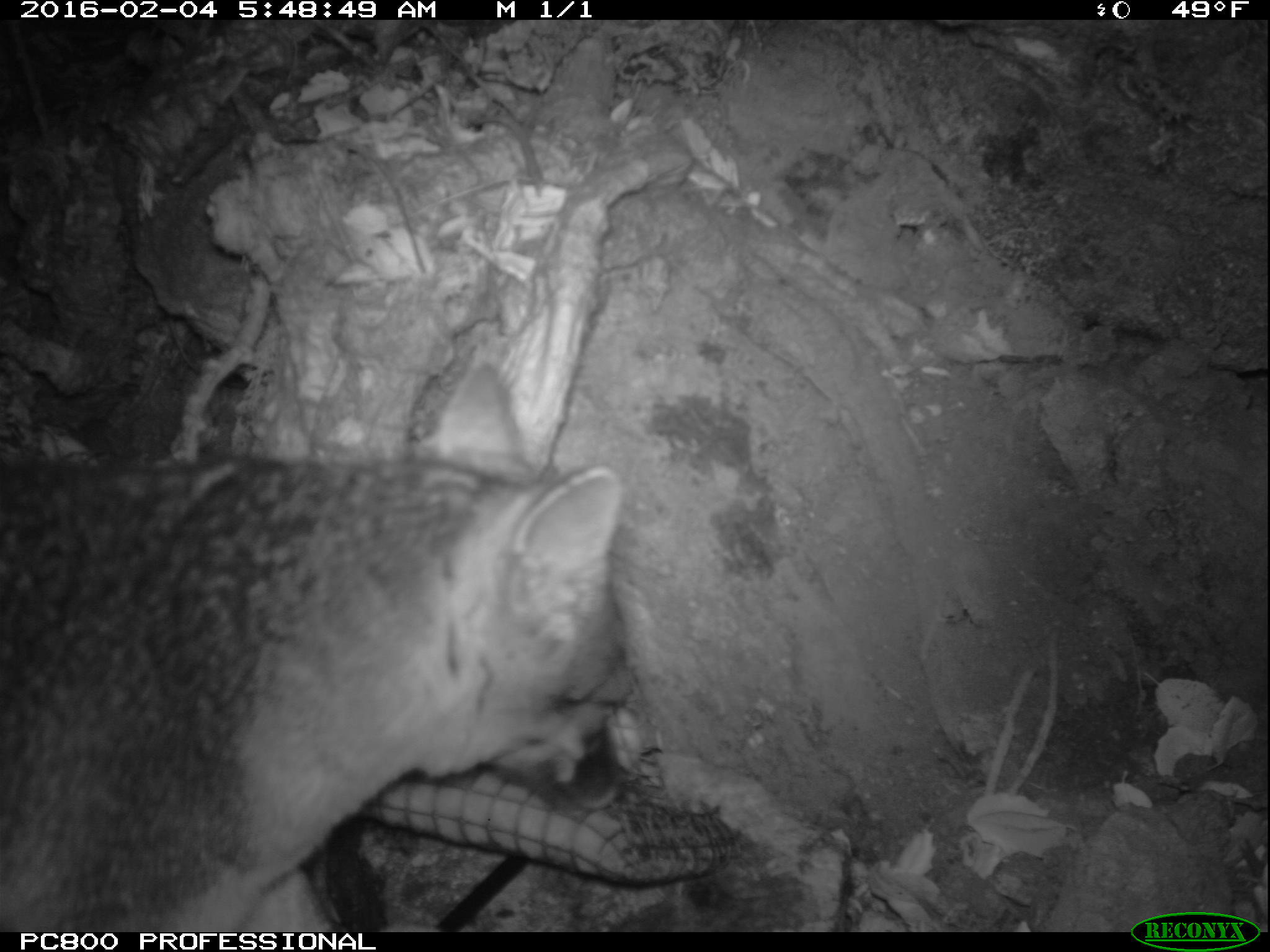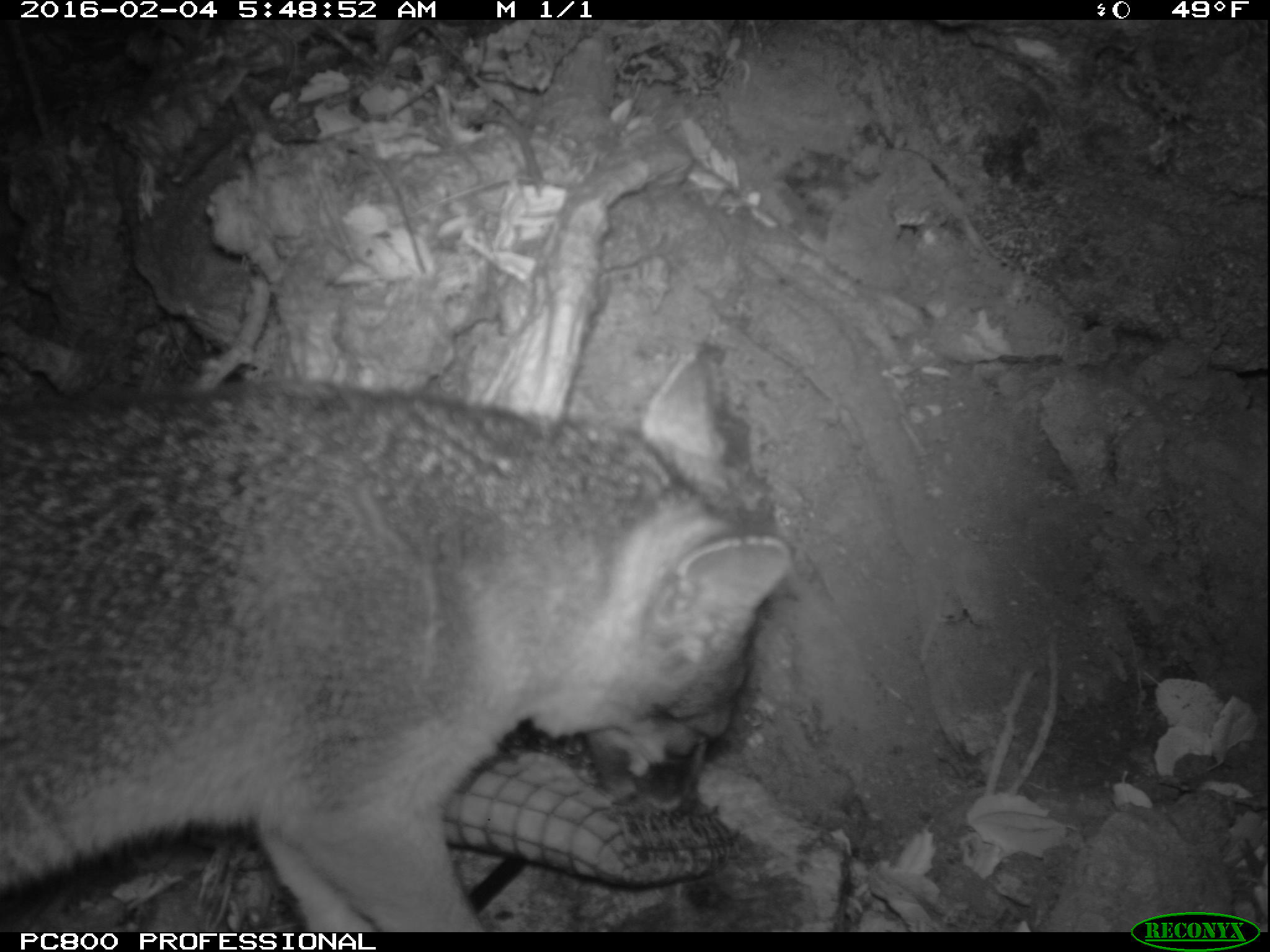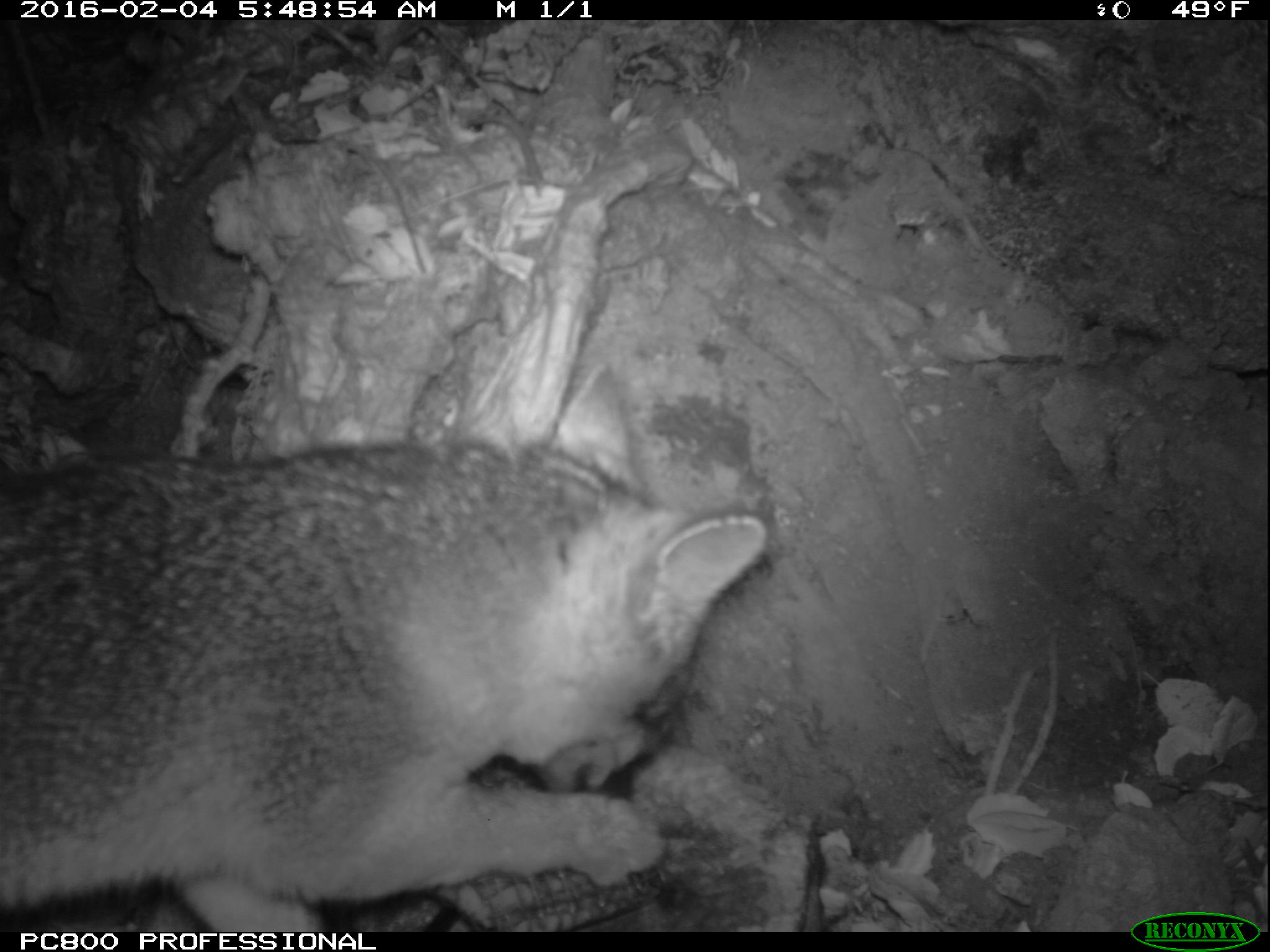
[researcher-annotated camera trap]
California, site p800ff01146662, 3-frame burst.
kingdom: Animalia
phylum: Chordata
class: Mammalia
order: Carnivora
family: Canidae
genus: Urocyon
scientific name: Urocyon littoralis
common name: island fox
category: fox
Fox (island fox) (Urocyon littoralis).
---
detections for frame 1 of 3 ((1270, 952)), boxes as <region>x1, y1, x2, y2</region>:
fox: <region>0, 356, 634, 930</region>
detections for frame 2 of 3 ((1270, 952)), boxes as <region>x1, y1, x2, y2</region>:
fox: <region>0, 346, 795, 930</region>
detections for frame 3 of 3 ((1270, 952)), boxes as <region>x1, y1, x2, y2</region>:
fox: <region>0, 366, 768, 932</region>